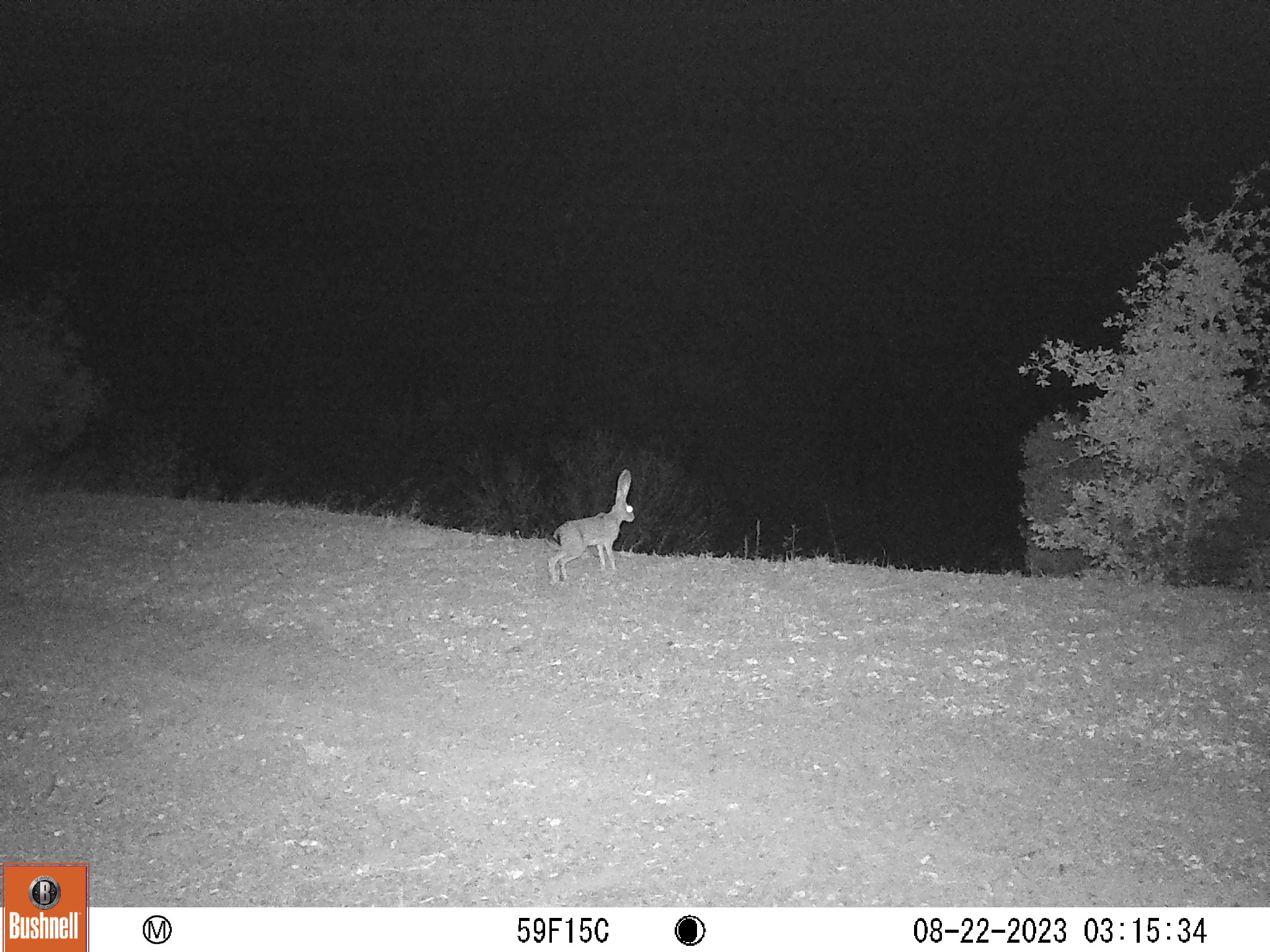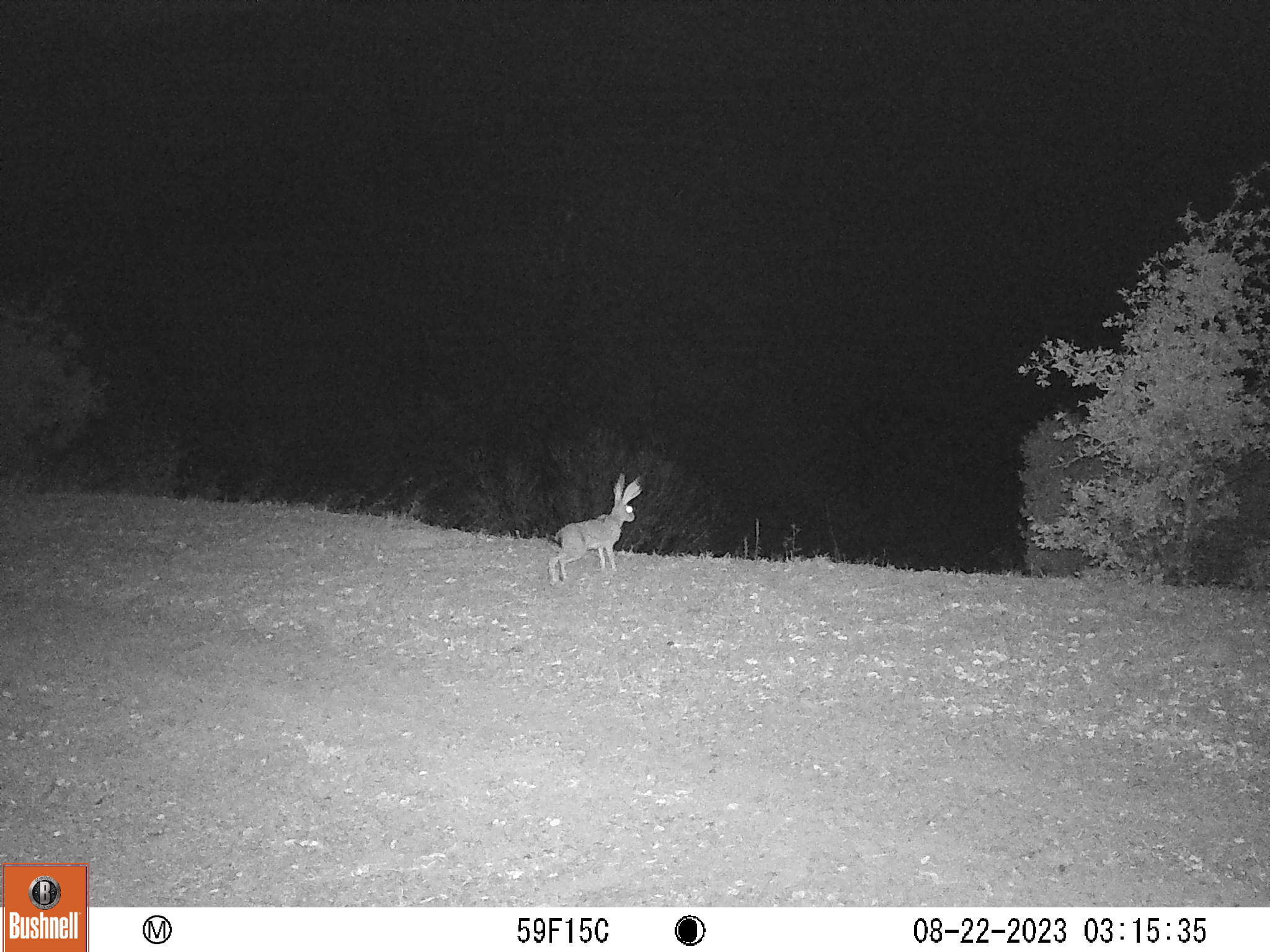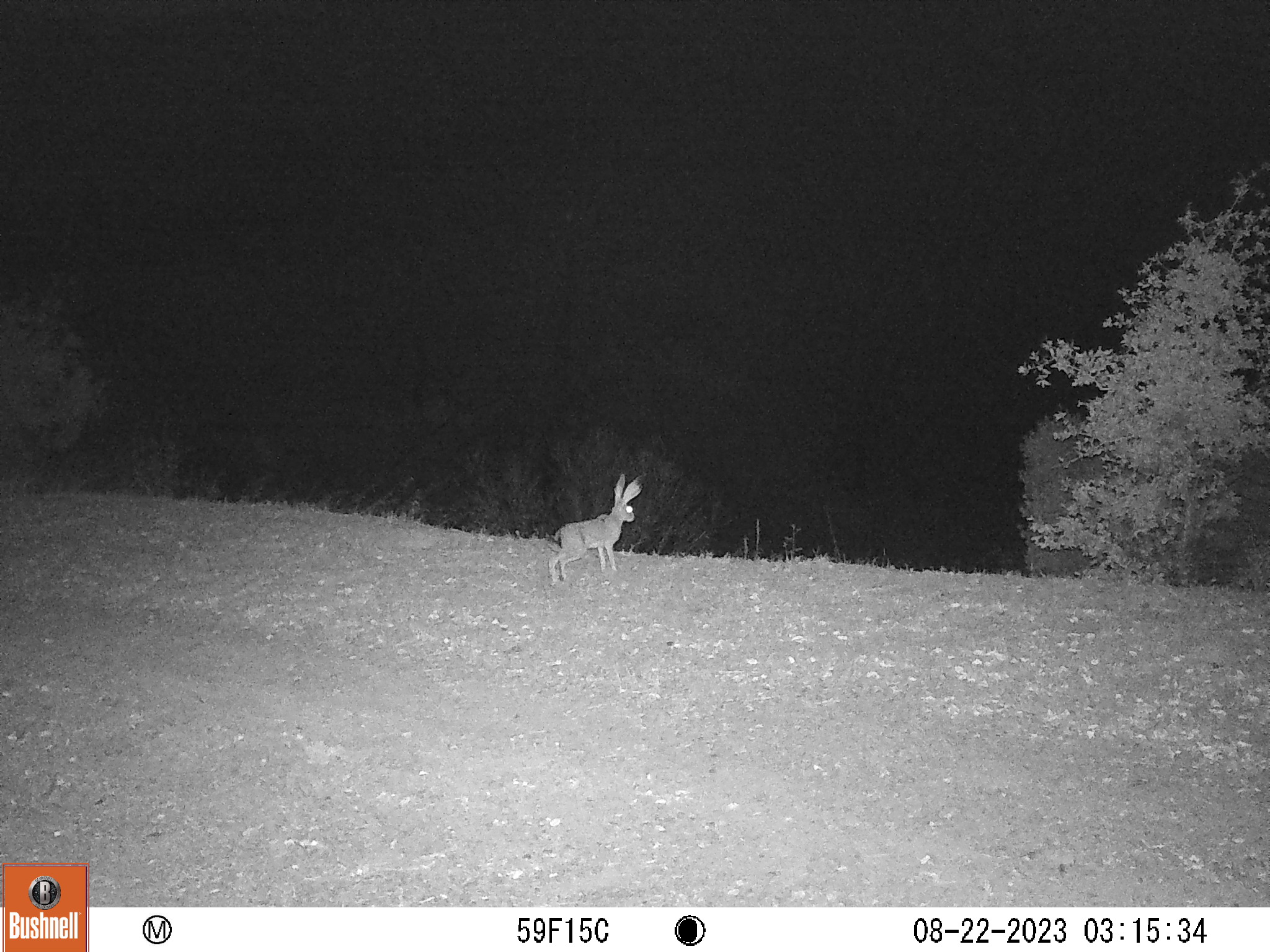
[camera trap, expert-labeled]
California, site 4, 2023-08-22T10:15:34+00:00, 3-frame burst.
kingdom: Animalia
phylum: Chordata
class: Mammalia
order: Lagomorpha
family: Leporidae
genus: Lepus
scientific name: Lepus californicus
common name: black-tailed jackrabbit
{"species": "black-tailed jackrabbit (Lepus californicus)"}